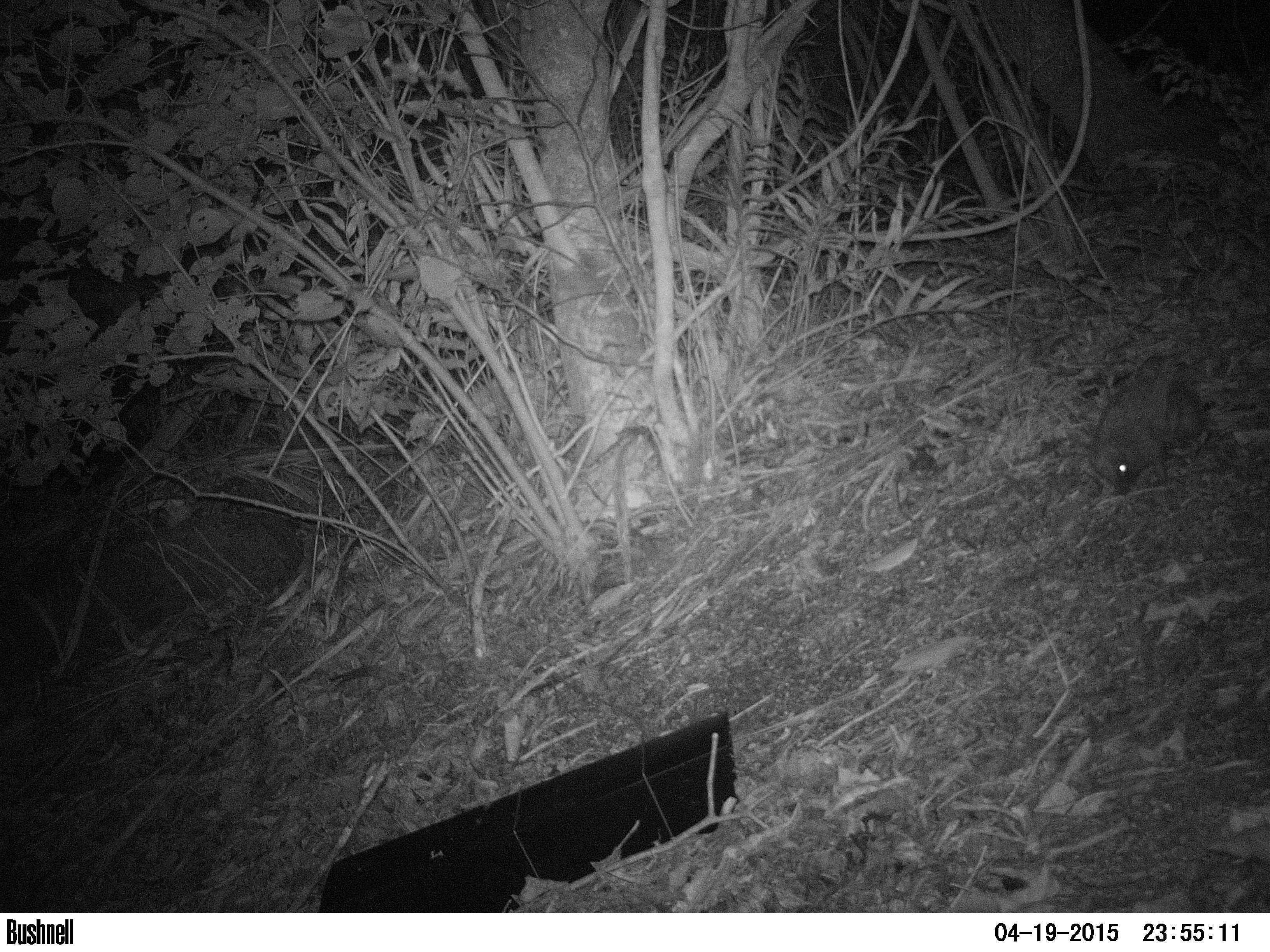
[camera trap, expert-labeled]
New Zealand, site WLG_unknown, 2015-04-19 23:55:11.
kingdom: Animalia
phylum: Chordata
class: Mammalia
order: Eulipotyphla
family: Erinaceidae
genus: Erinaceus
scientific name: Erinaceus europaeus europaeus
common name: european hedgehog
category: hedgehog